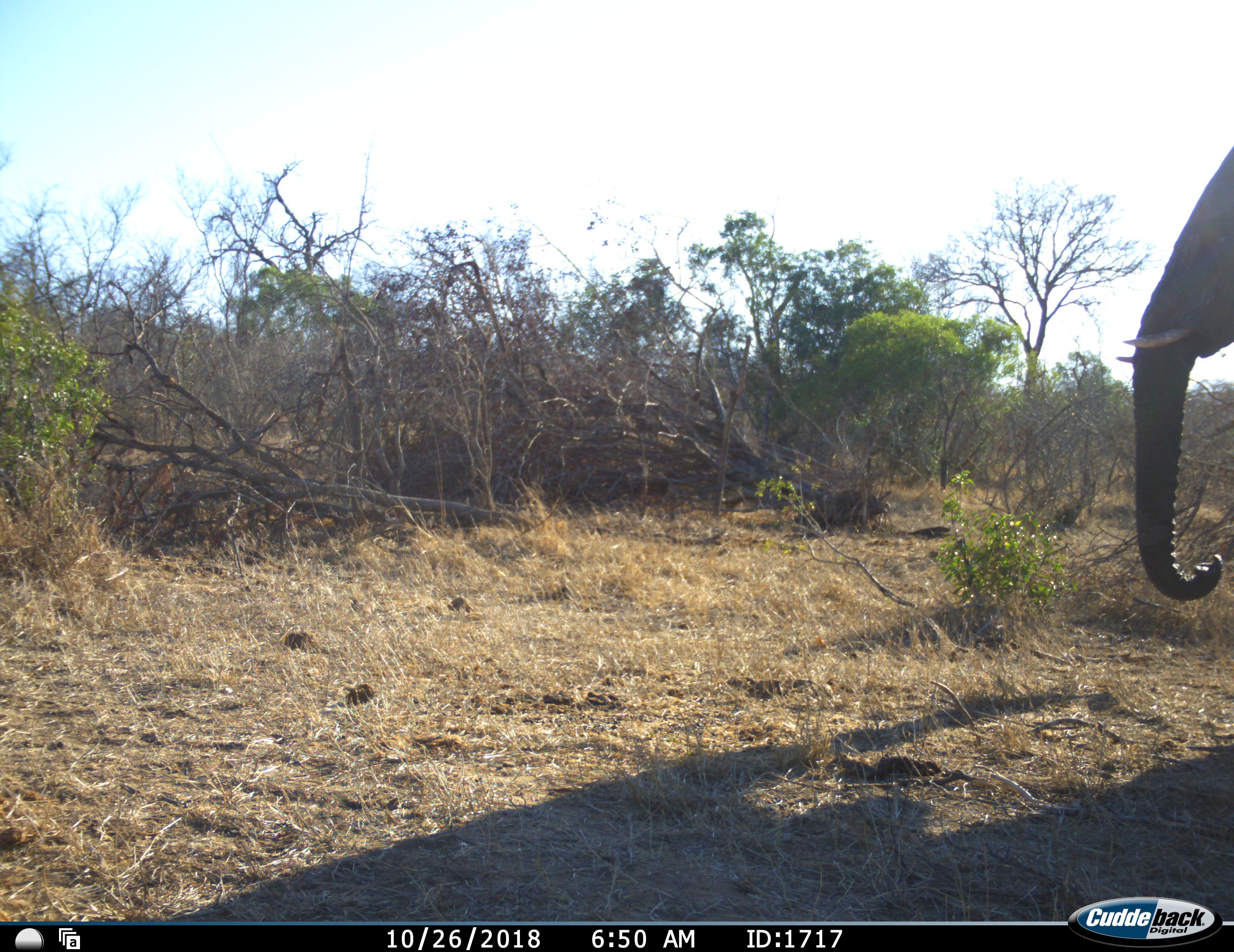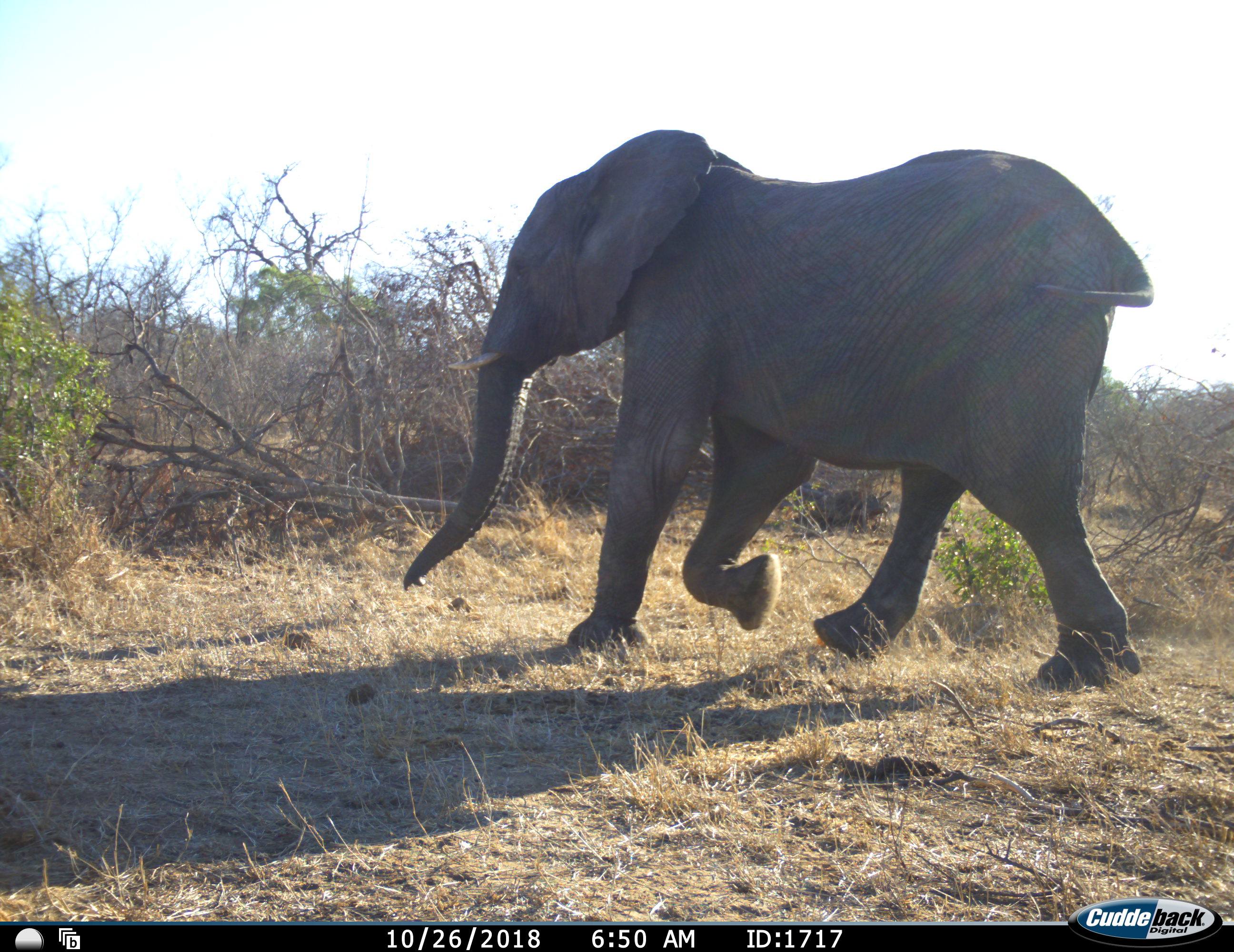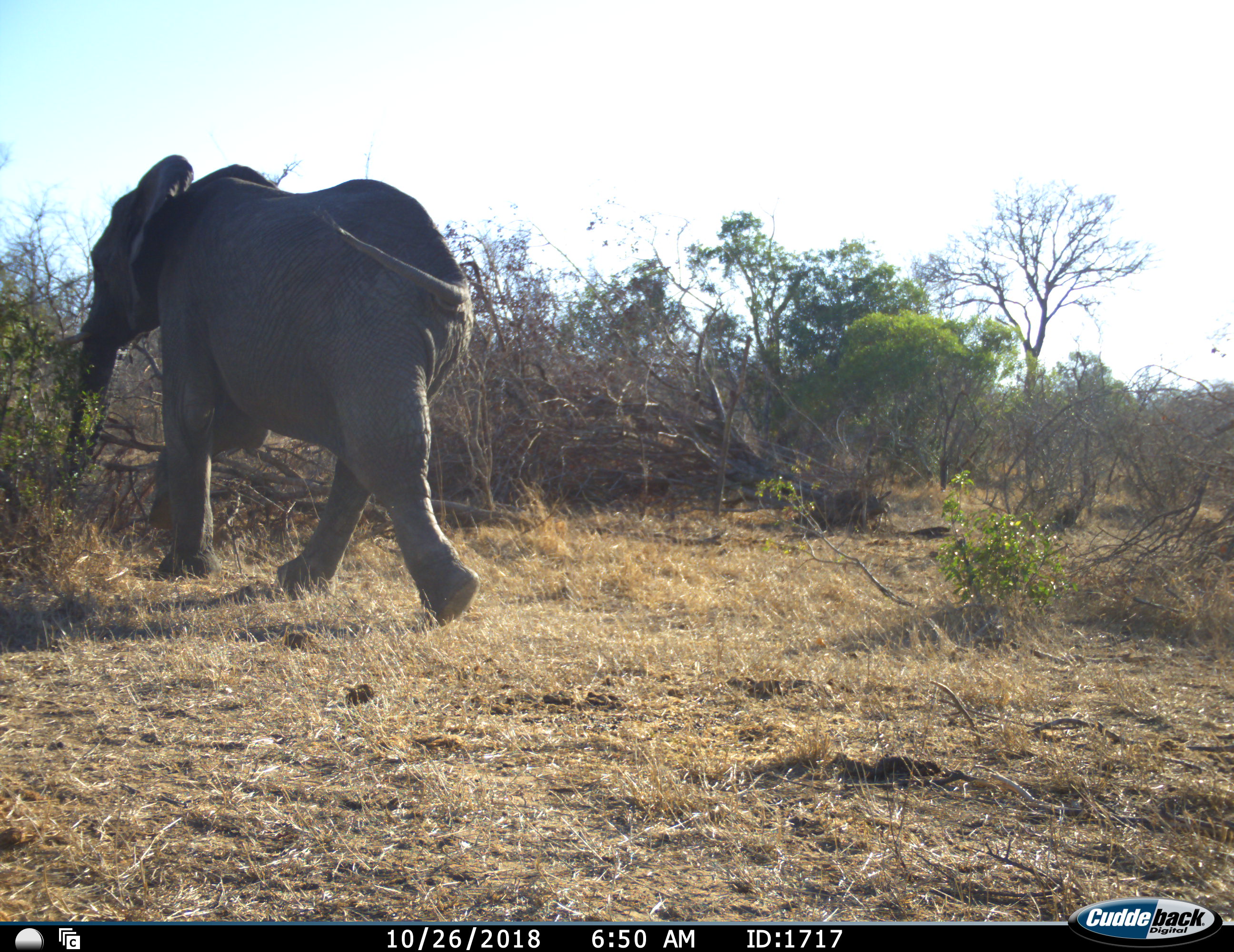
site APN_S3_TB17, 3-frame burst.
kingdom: Animalia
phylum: Chordata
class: Mammalia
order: Proboscidea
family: Elephantidae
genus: Loxodonta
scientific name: Loxodonta africana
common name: african bush elephant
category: elephant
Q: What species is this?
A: Elephant (african bush elephant) (Loxodonta africana).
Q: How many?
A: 1.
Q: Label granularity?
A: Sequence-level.